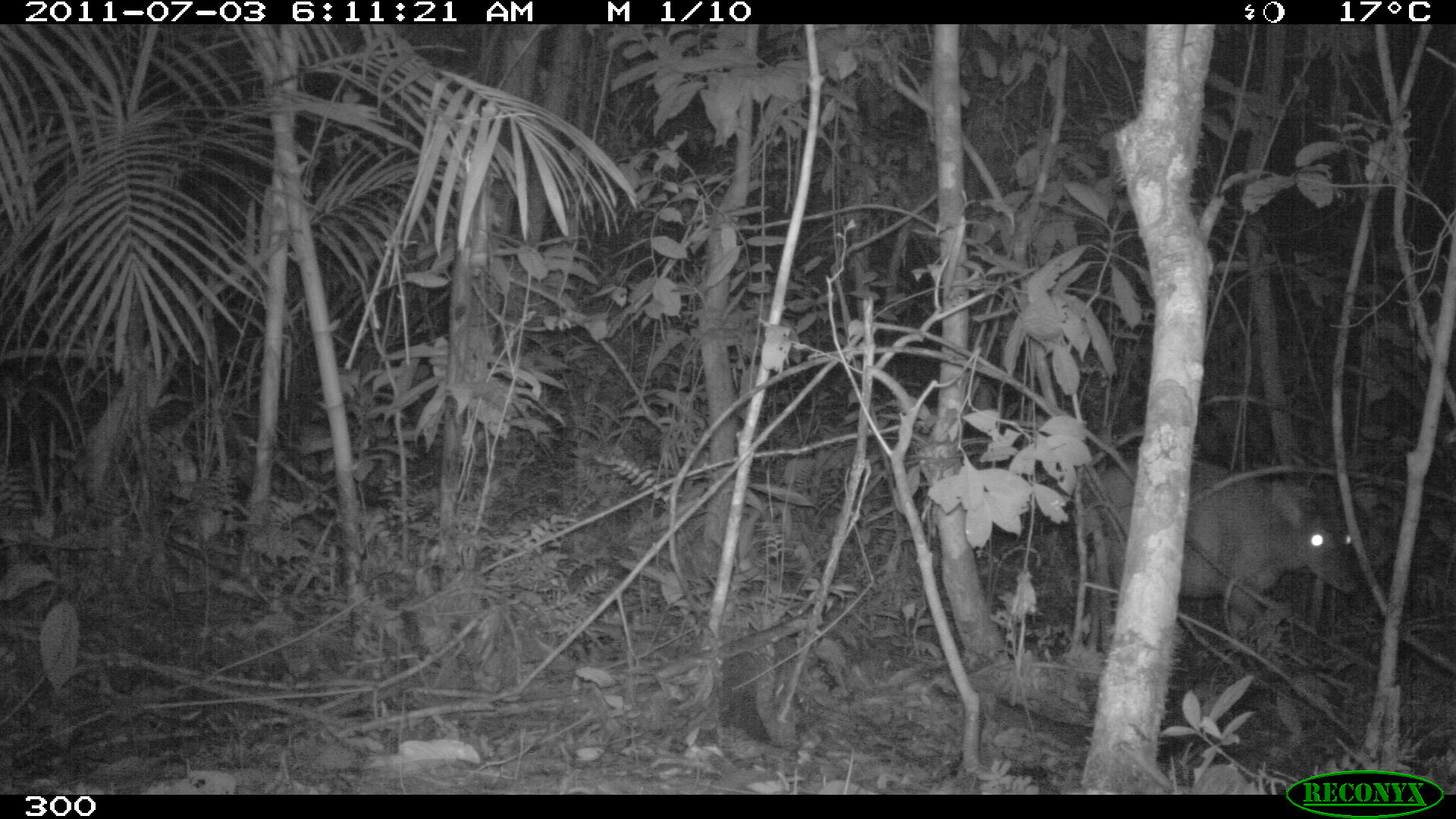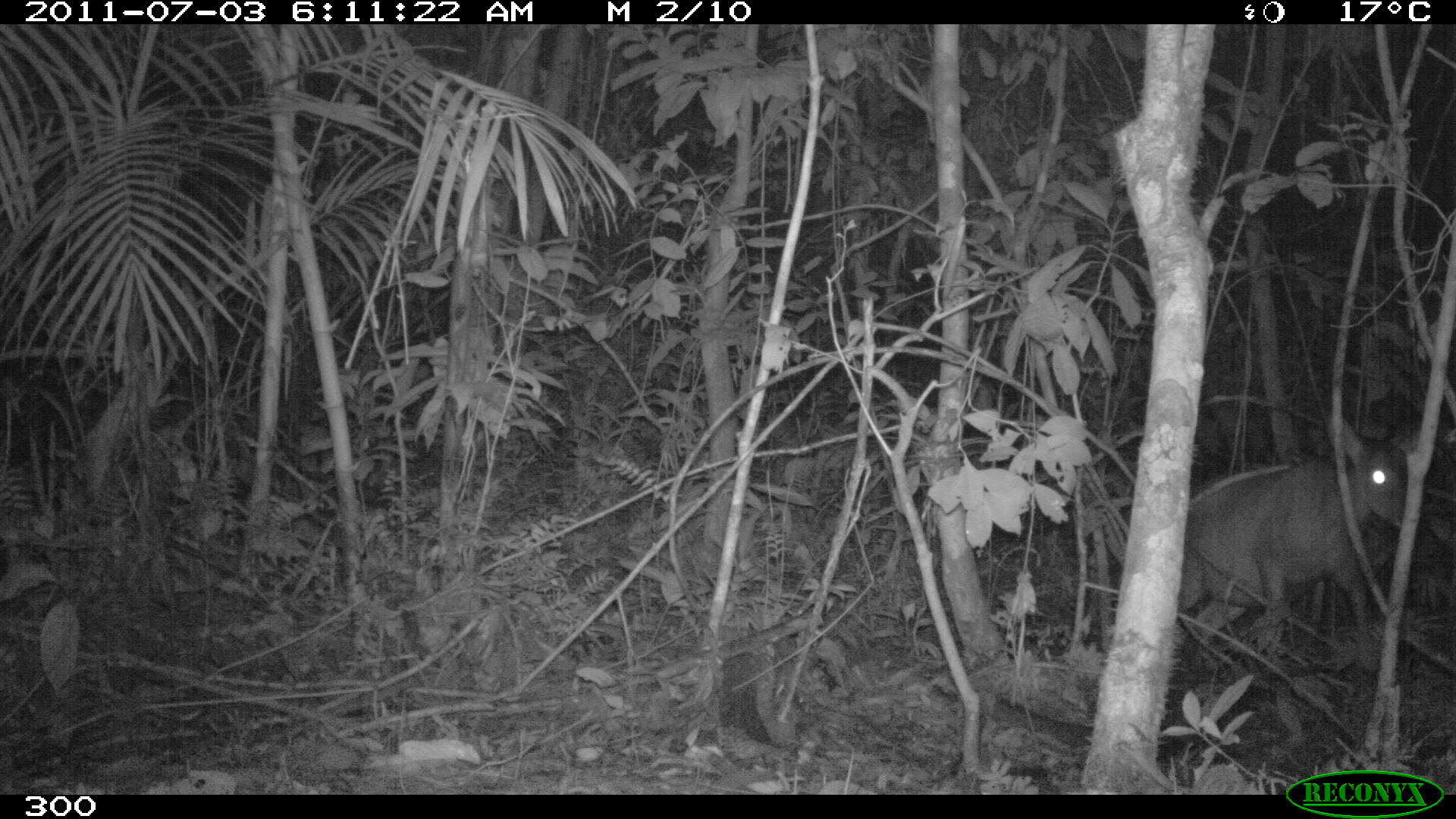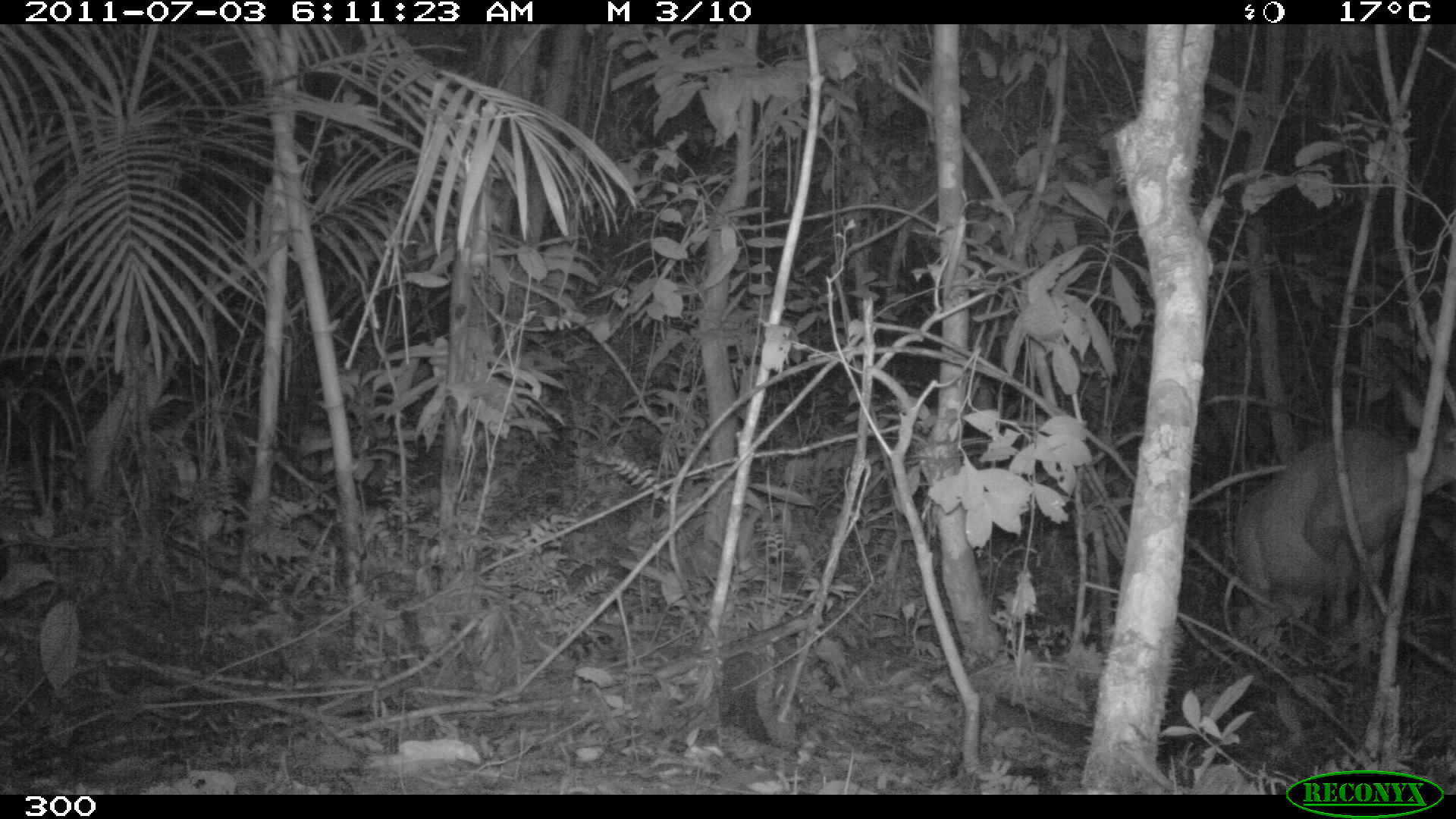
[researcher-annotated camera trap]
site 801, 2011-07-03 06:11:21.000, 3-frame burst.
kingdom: Animalia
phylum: Chordata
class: Mammalia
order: Artiodactyla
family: Cervidae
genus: Mazama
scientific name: Mazama americana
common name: red brocket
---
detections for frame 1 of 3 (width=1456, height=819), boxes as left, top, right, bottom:
mazama americana: 1088, 457, 1358, 639